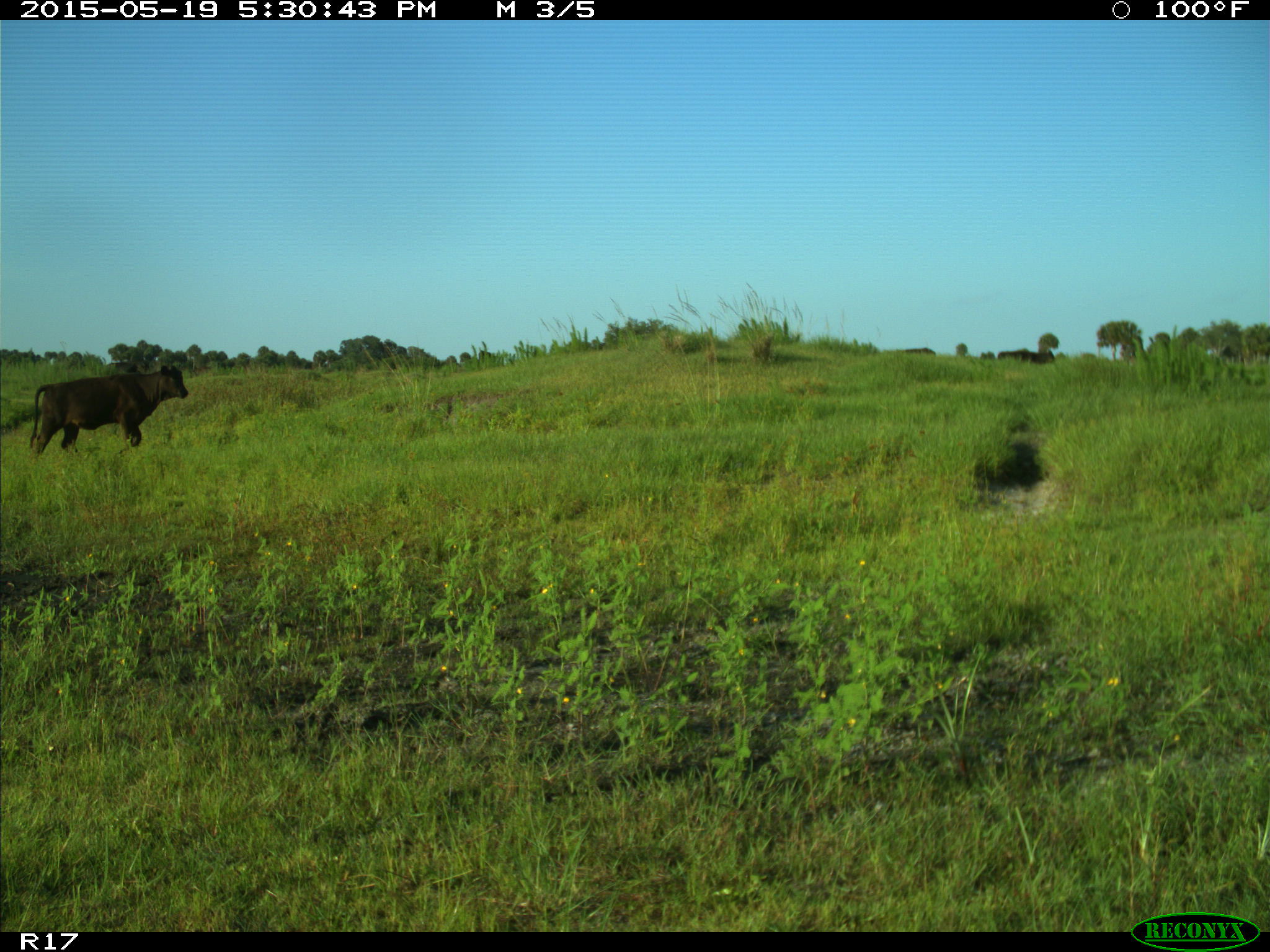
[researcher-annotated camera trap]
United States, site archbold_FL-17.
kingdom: Animalia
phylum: Chordata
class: Mammalia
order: Artiodactyla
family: Bovidae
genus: Bos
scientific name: Bos taurus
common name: domestic cow